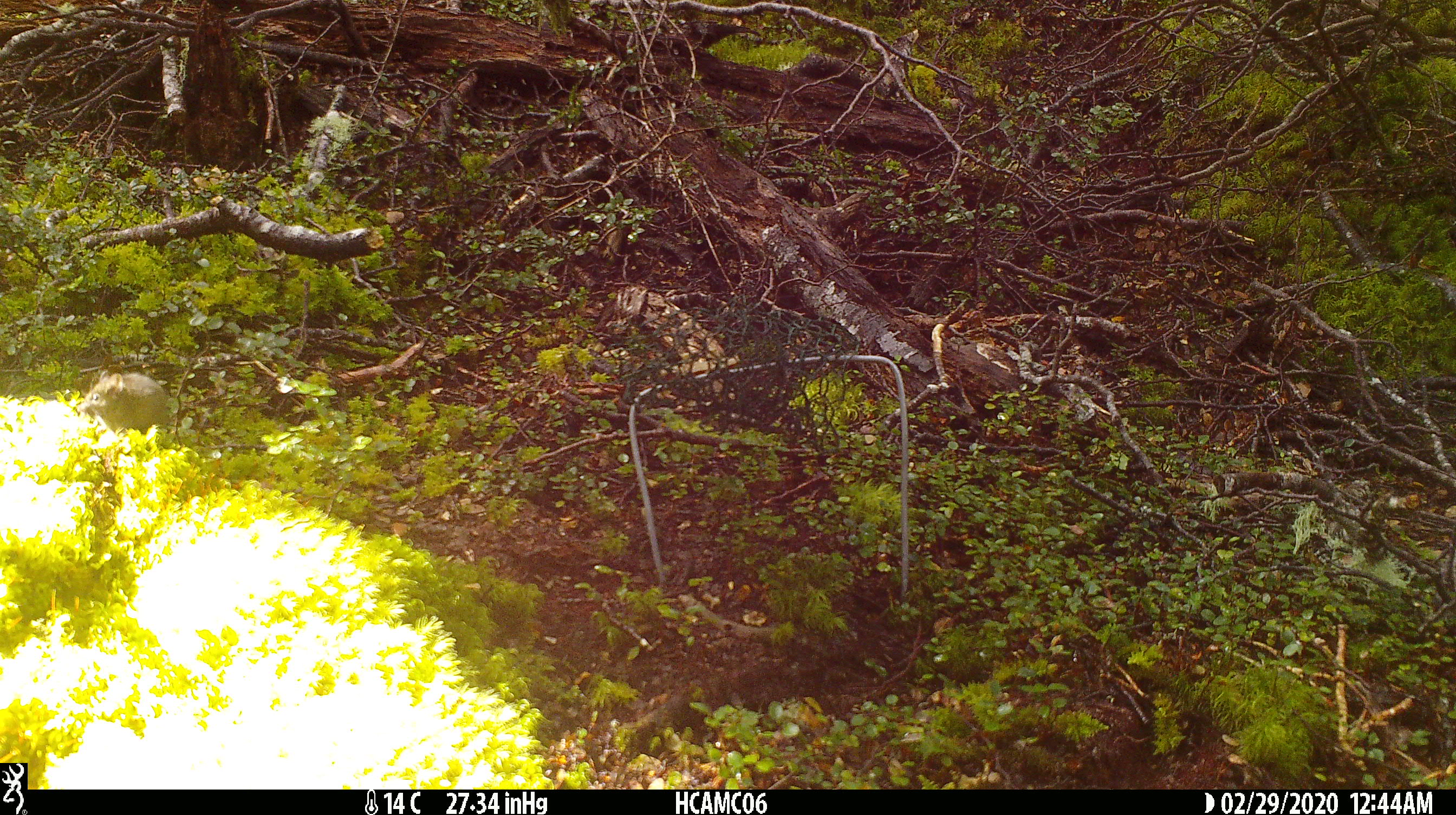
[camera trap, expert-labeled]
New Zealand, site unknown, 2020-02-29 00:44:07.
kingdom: Animalia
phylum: Chordata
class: Mammalia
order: Rodentia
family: Muridae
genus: Mus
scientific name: Mus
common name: mouse